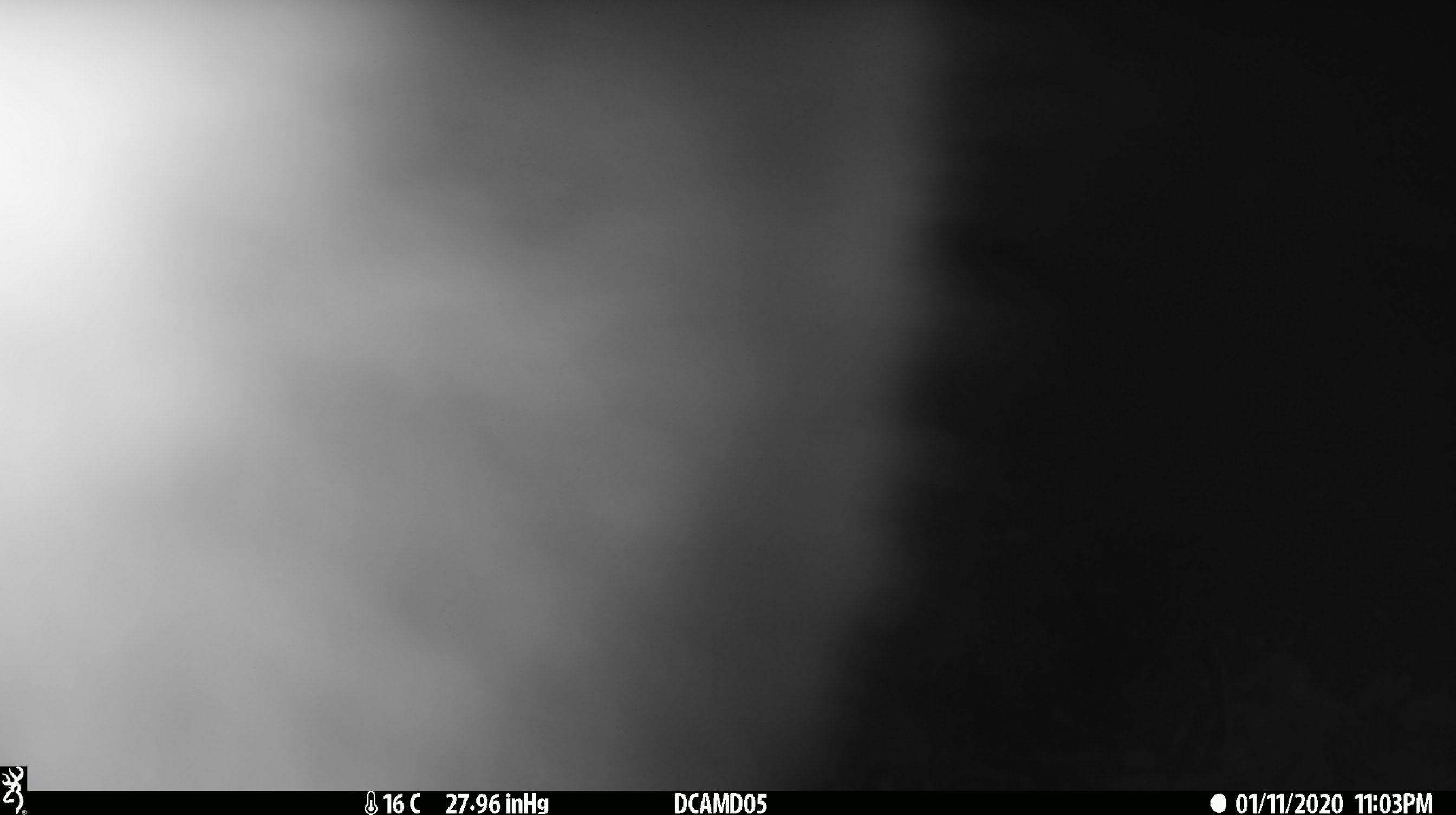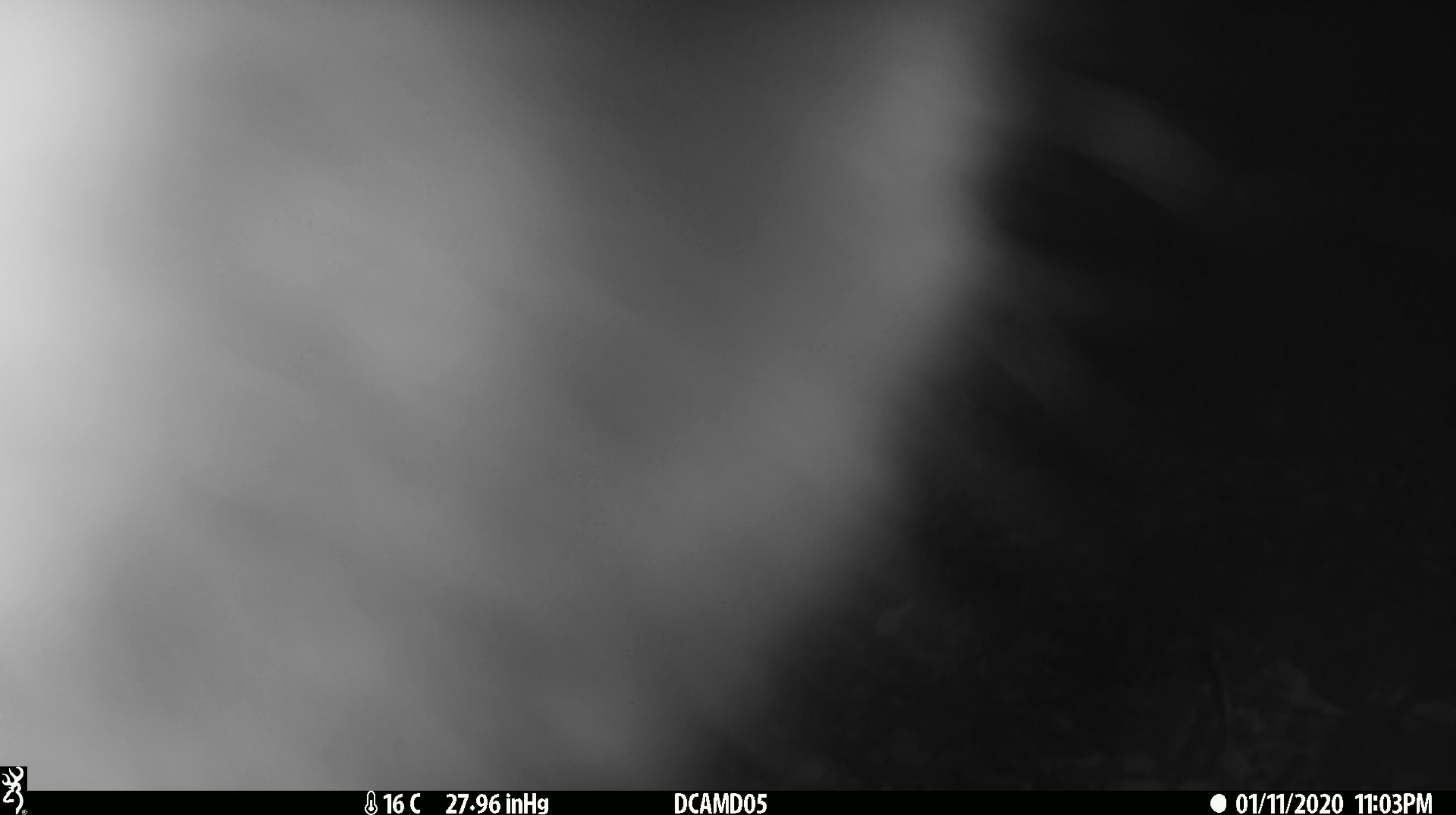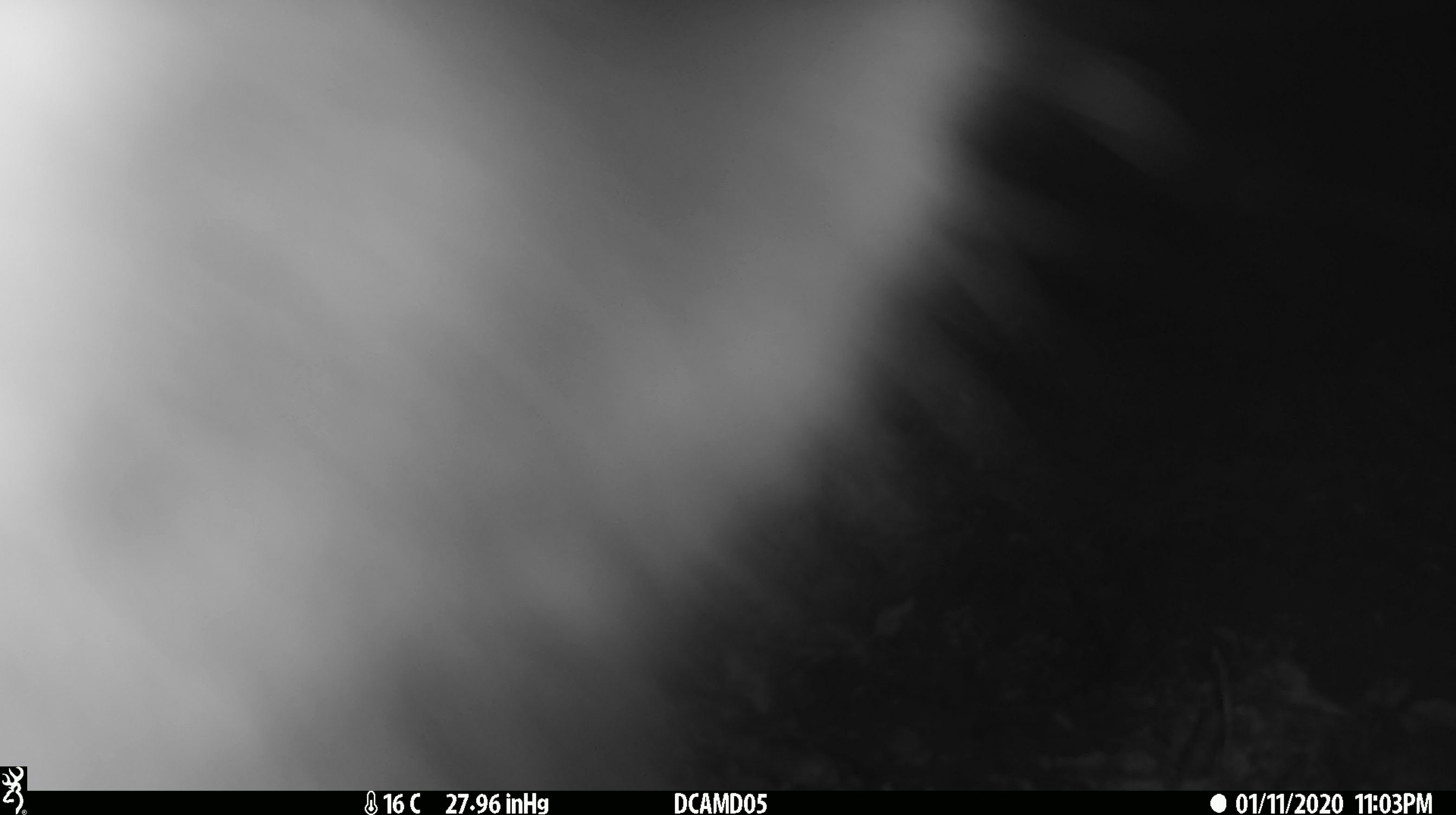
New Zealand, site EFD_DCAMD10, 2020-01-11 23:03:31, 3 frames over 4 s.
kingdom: Animalia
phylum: Chordata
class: Mammalia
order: Diprotodontia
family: Phalangeridae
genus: Trichosurus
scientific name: Trichosurus vulpecula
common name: common brushtail possum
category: possum